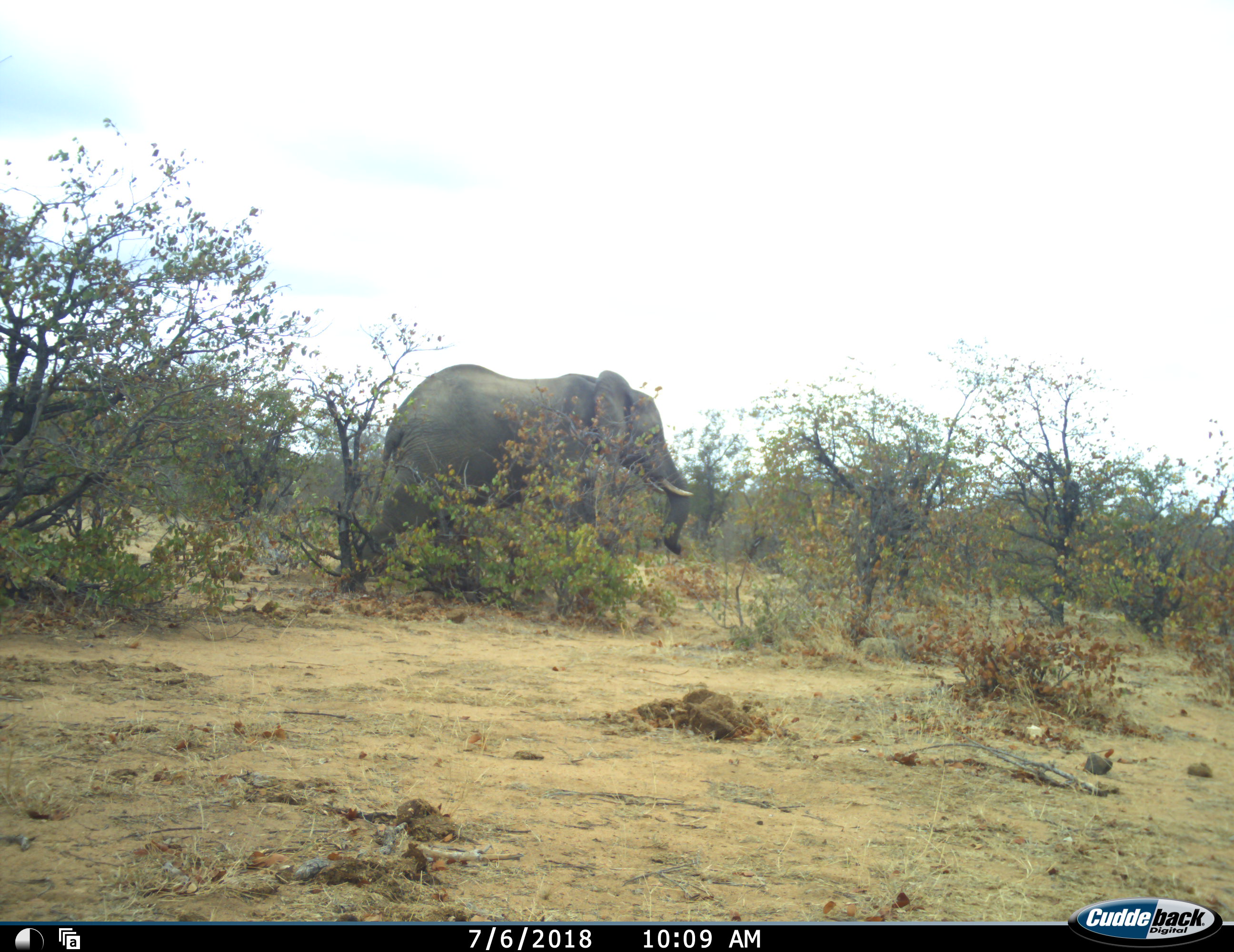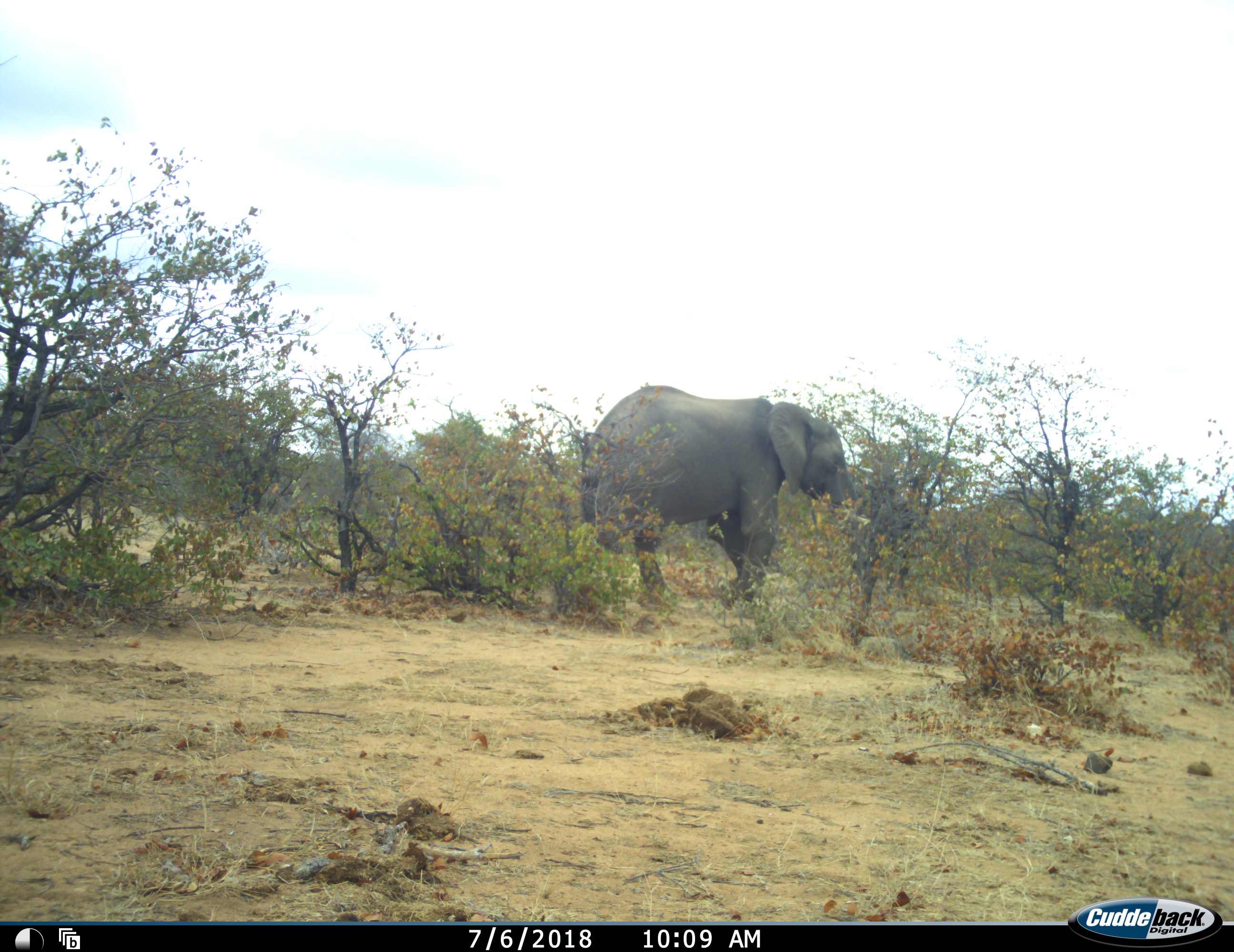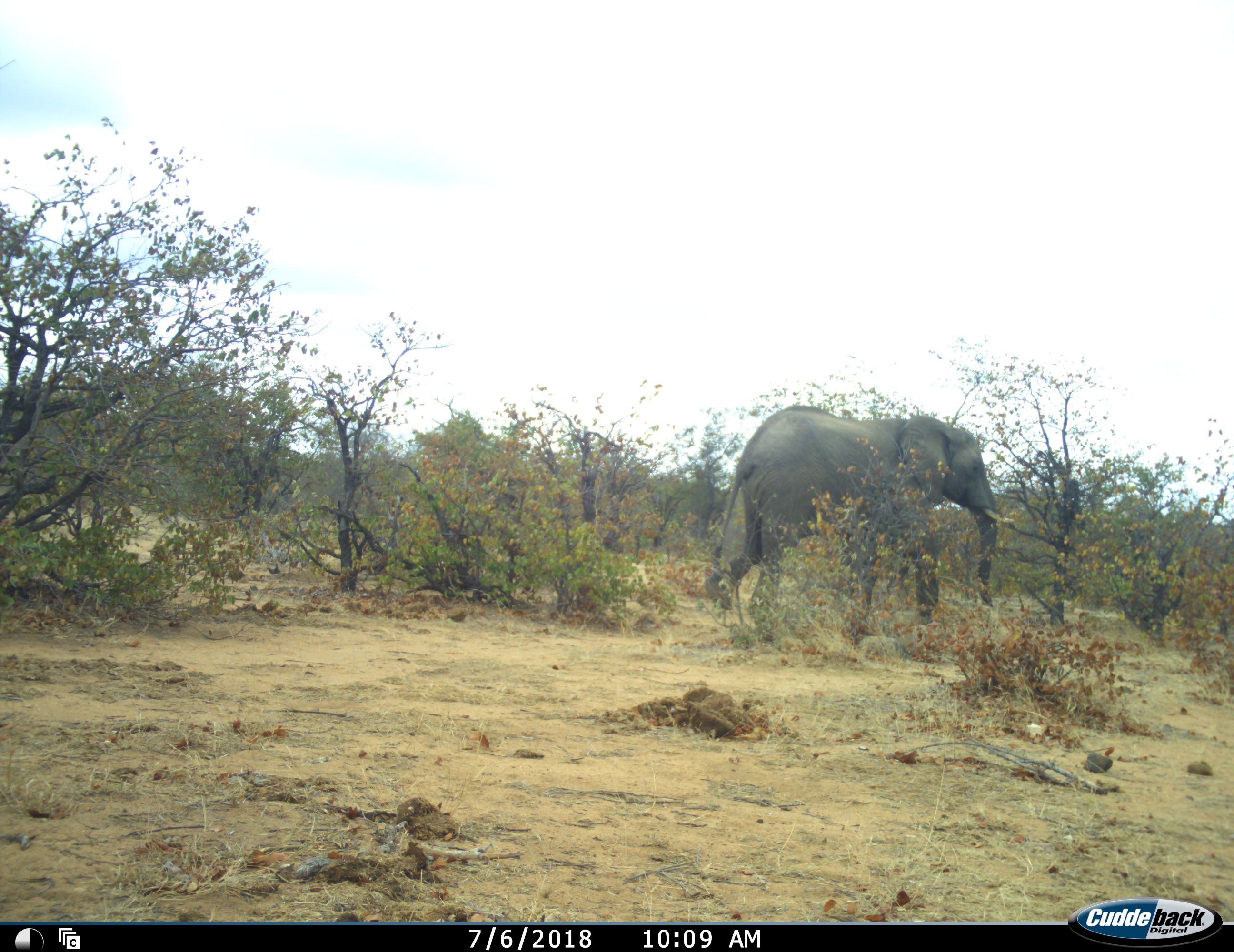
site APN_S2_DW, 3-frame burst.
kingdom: Animalia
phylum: Chordata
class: Mammalia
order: Proboscidea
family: Elephantidae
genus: Loxodonta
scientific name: Loxodonta africana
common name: african bush elephant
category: elephant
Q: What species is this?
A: Elephant (african bush elephant) (Loxodonta africana).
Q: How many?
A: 1.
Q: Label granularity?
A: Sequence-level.